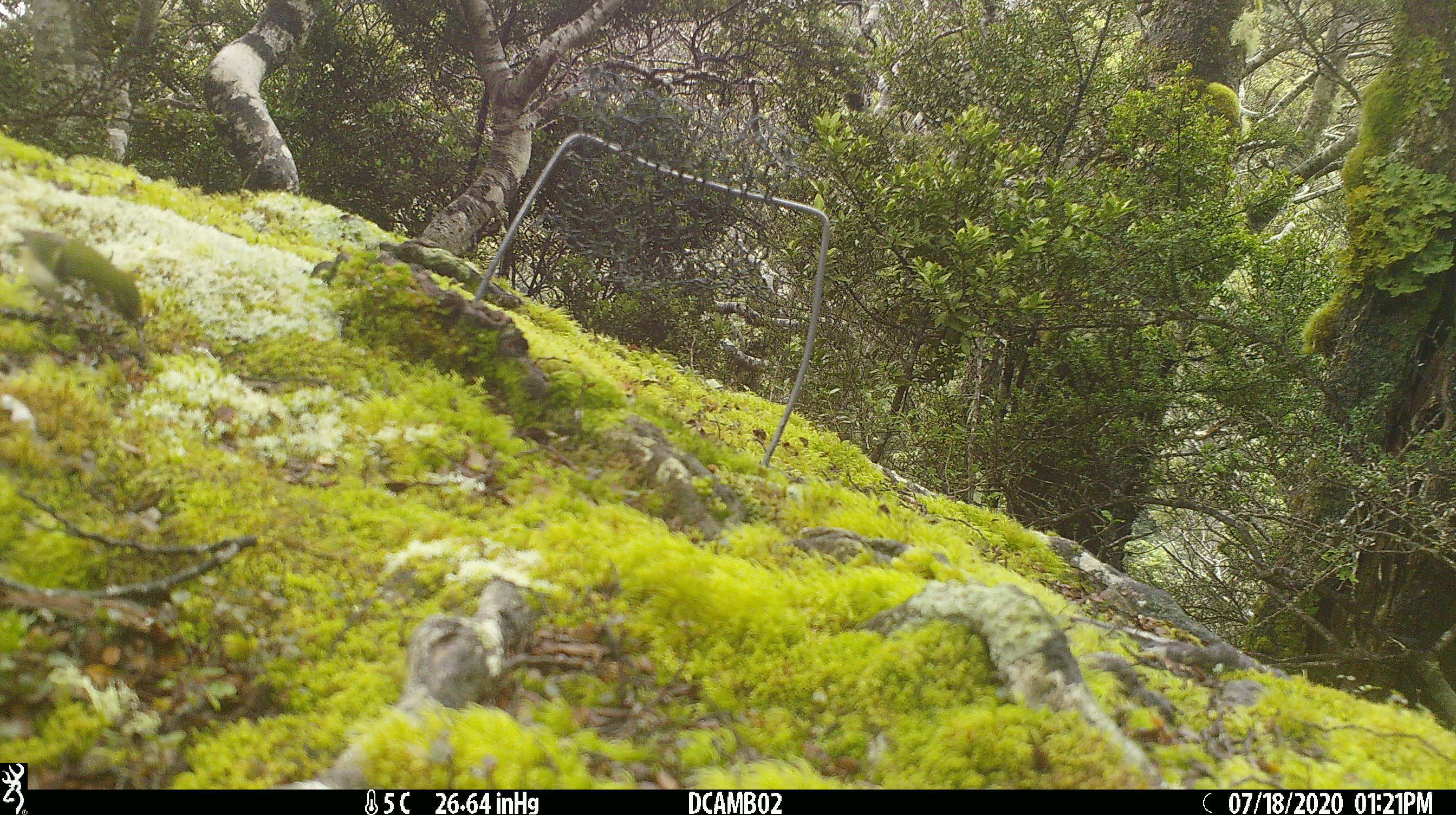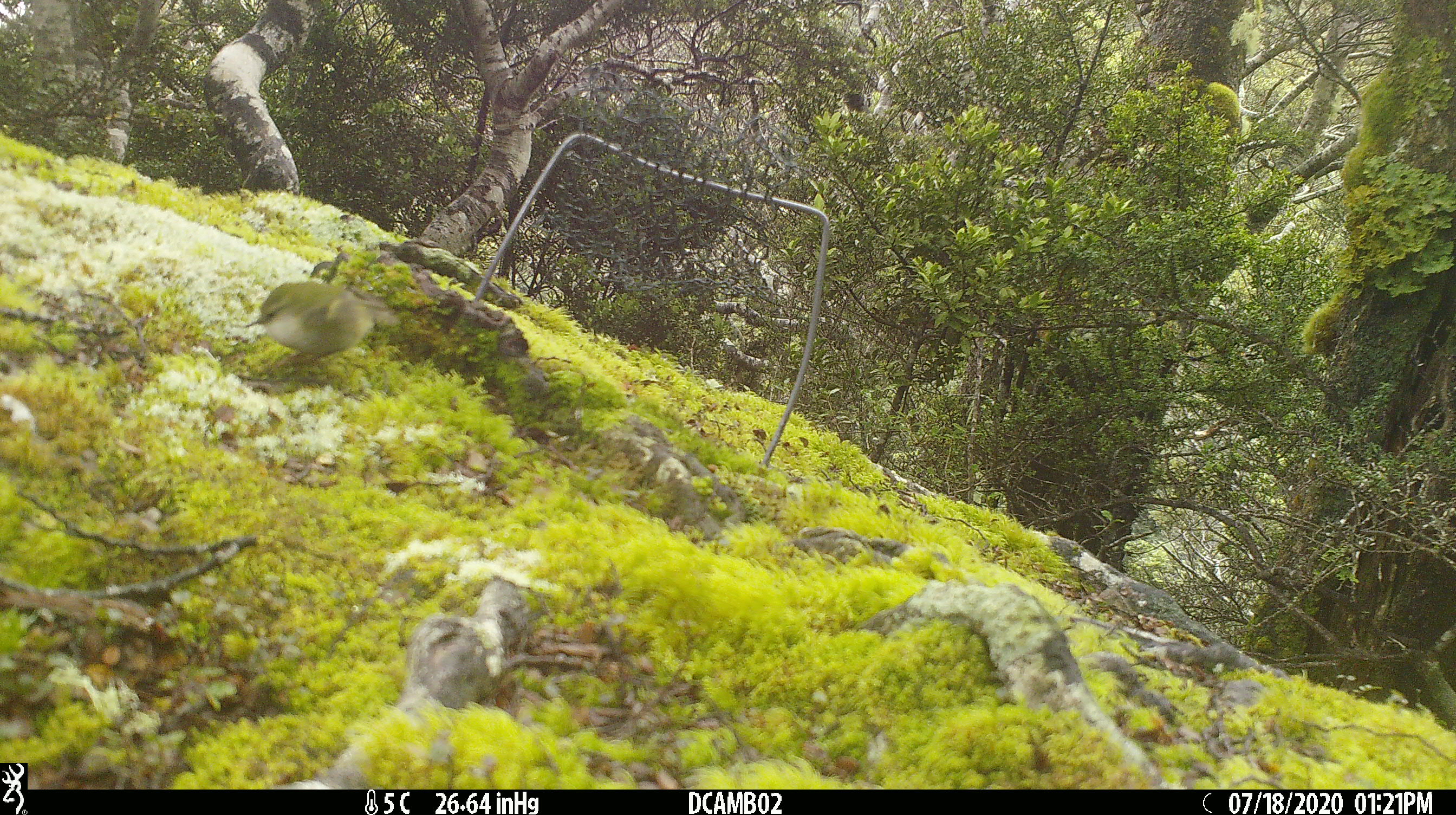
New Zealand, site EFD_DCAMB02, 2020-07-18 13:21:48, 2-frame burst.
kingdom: Animalia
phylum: Chordata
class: Aves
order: Passeriformes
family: Acanthisittidae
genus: Acanthisitta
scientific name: Acanthisitta chloris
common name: rifleman